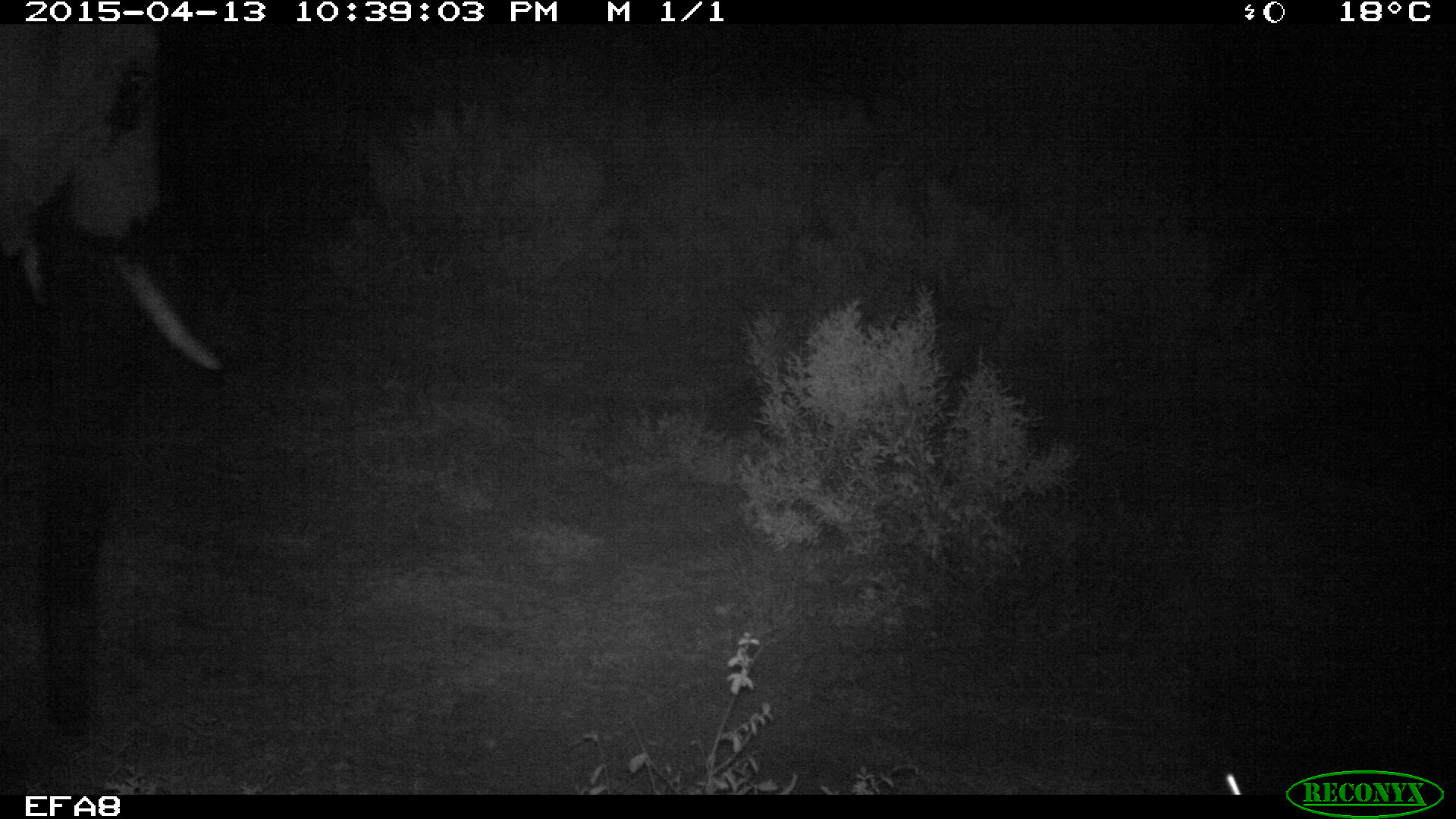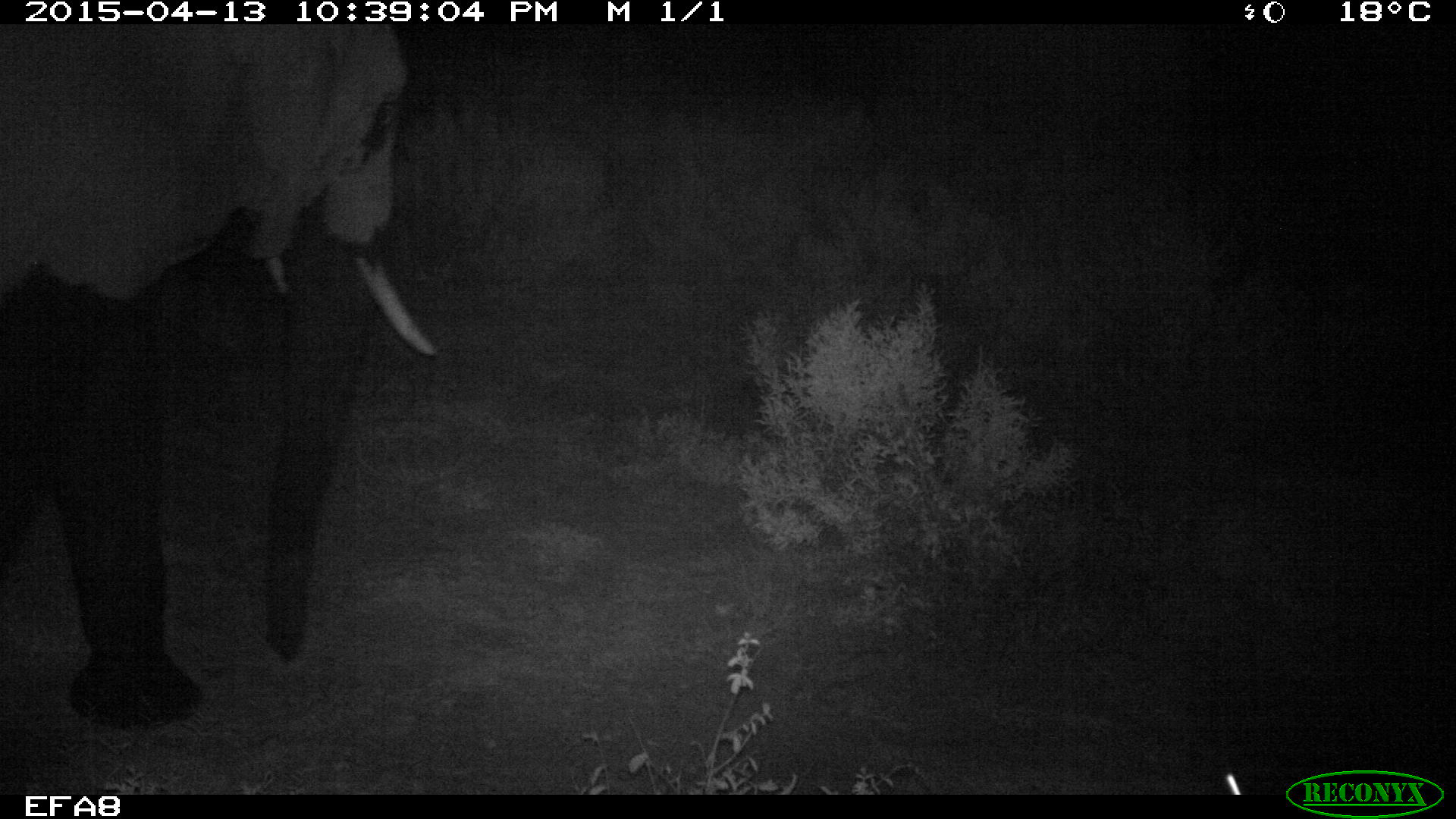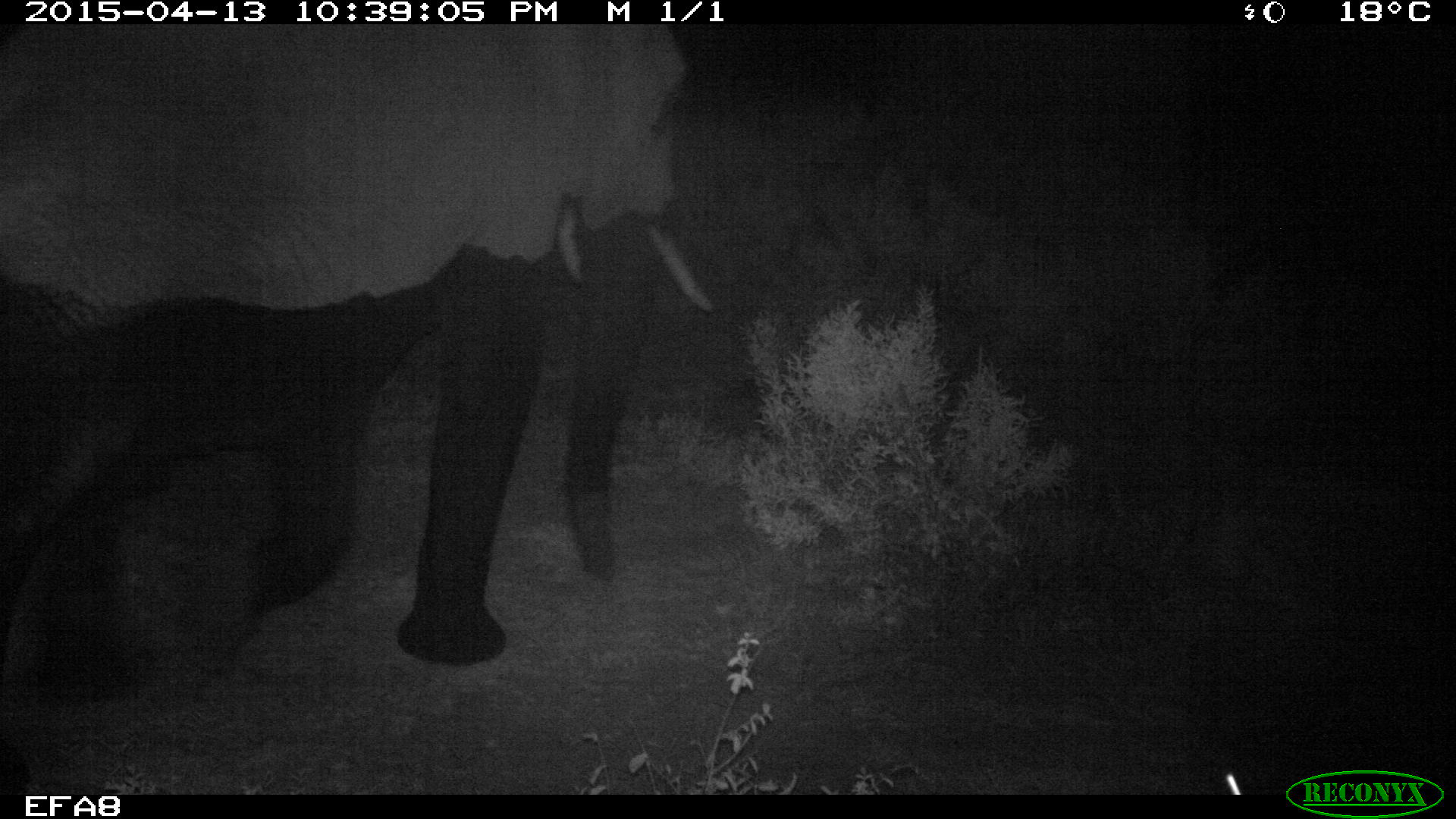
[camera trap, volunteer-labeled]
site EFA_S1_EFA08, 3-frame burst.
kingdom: Animalia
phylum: Chordata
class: Mammalia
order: Proboscidea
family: Elephantidae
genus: Loxodonta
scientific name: Loxodonta africana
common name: african bush elephant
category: elephant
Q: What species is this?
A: Elephant (african bush elephant) (Loxodonta africana).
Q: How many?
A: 1.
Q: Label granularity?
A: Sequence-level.